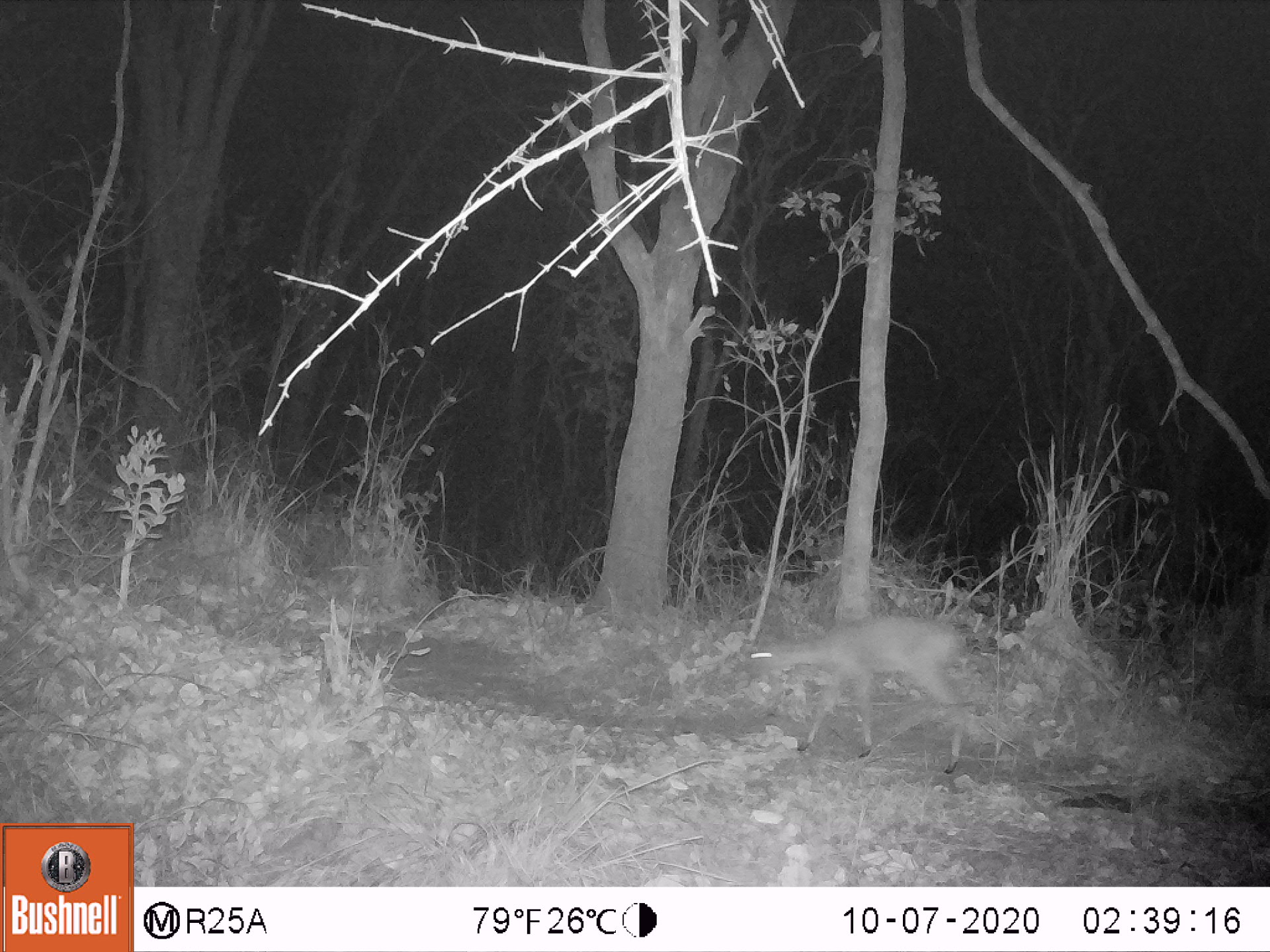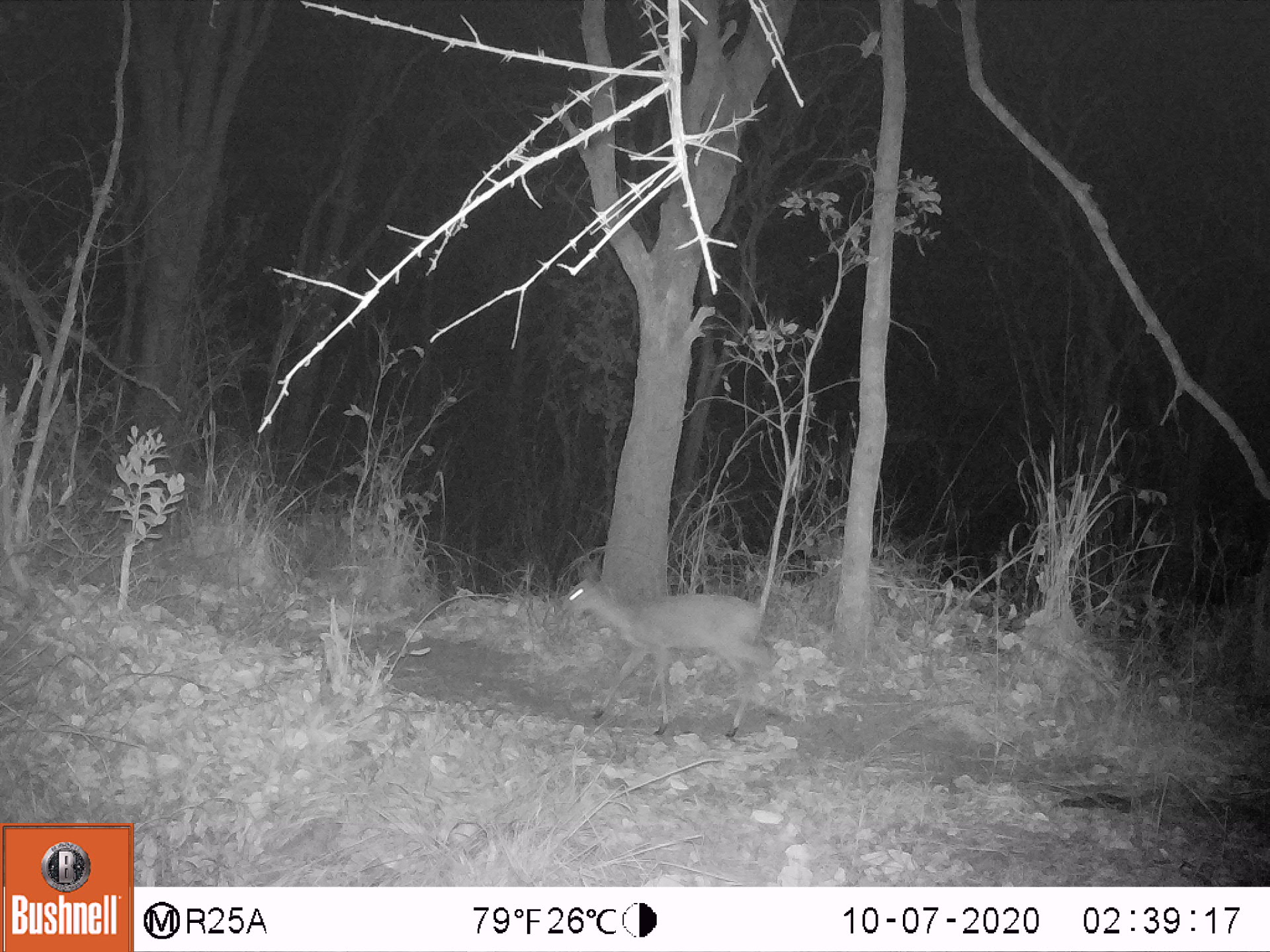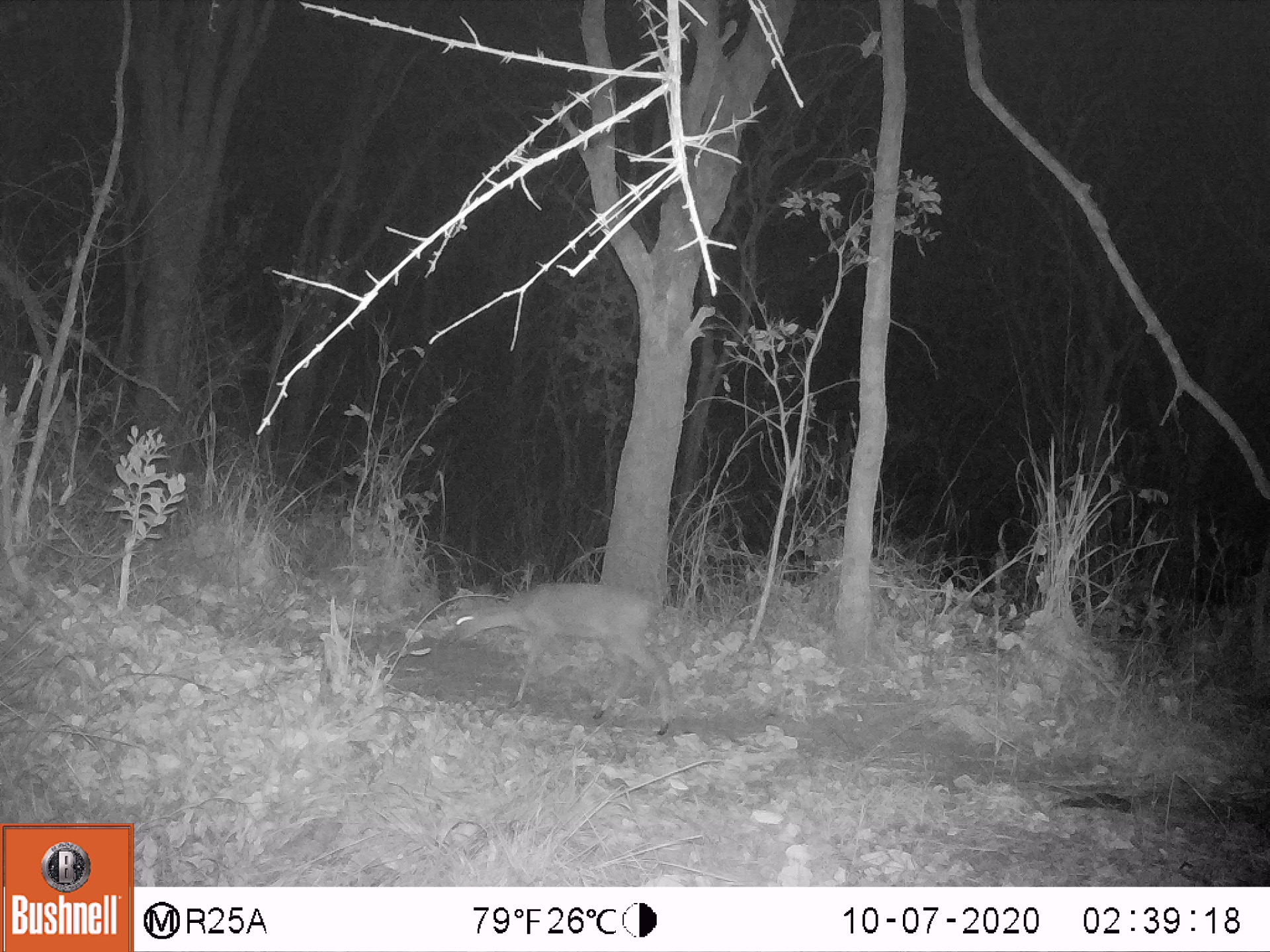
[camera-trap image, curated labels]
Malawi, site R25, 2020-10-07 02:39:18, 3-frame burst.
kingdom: Animalia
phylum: Chordata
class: Mammalia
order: Artiodactyla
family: Bovidae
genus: Sylvicapra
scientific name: Sylvicapra grimmia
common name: common duiker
Common duiker (Sylvicapra grimmia), count 1.